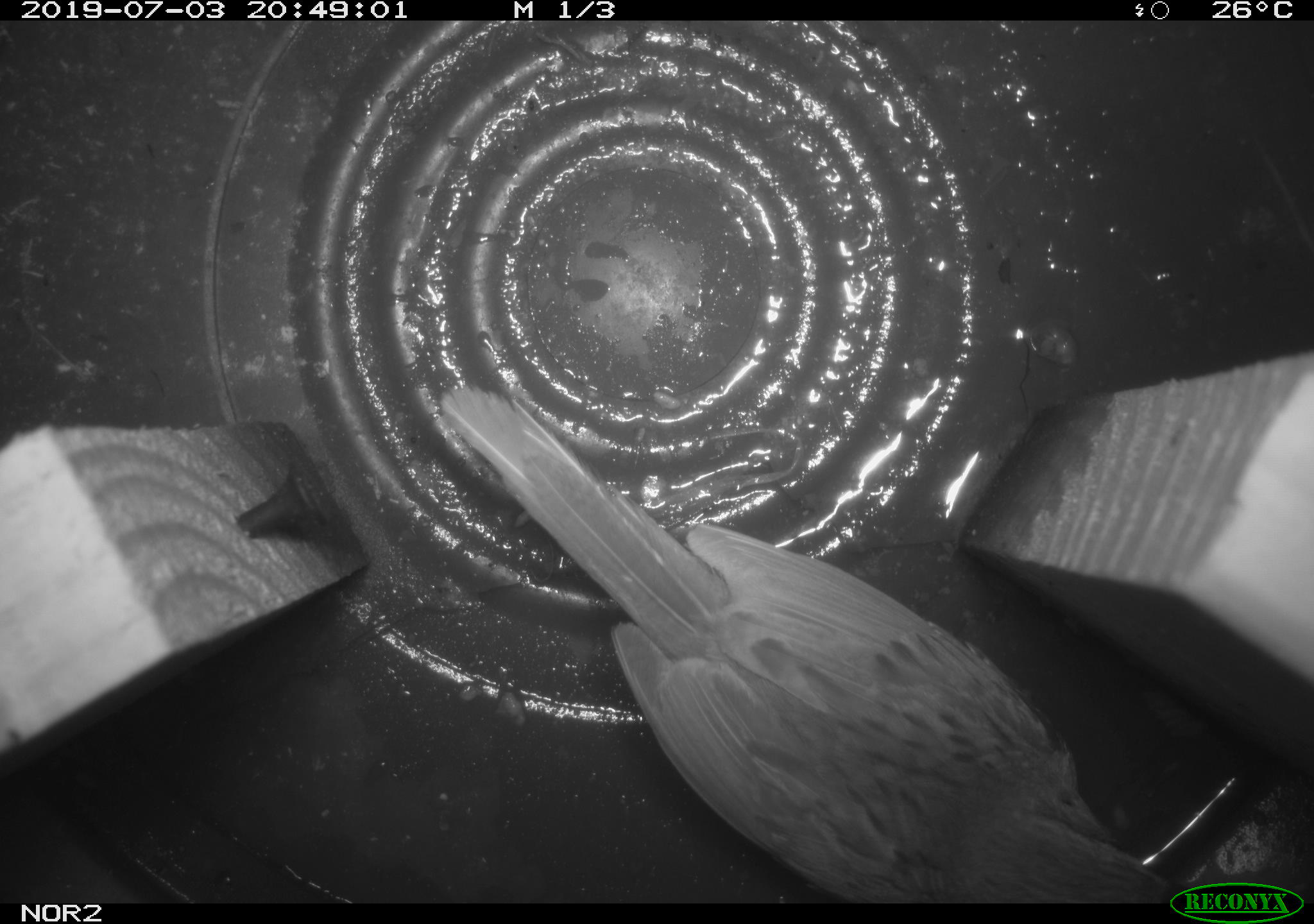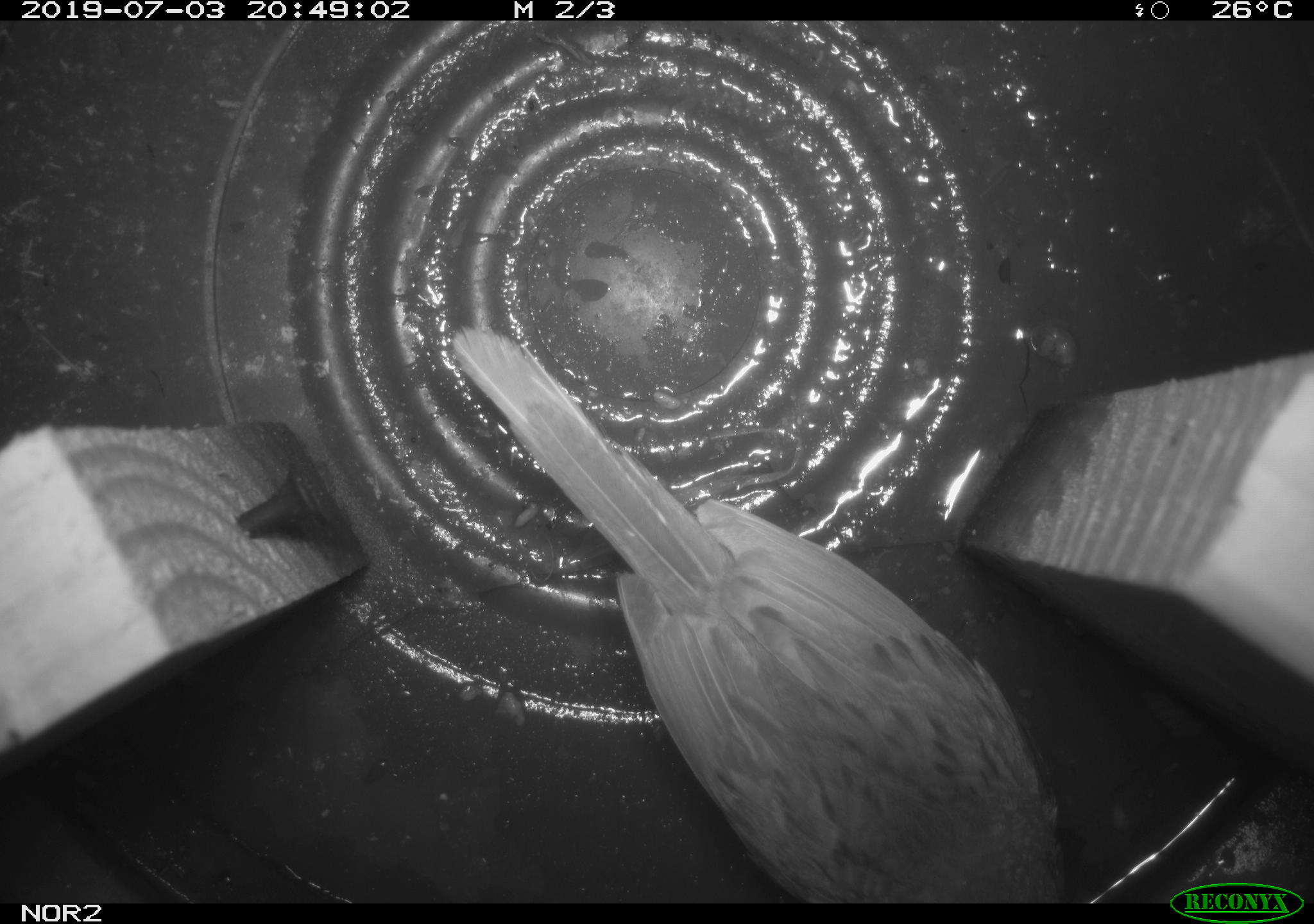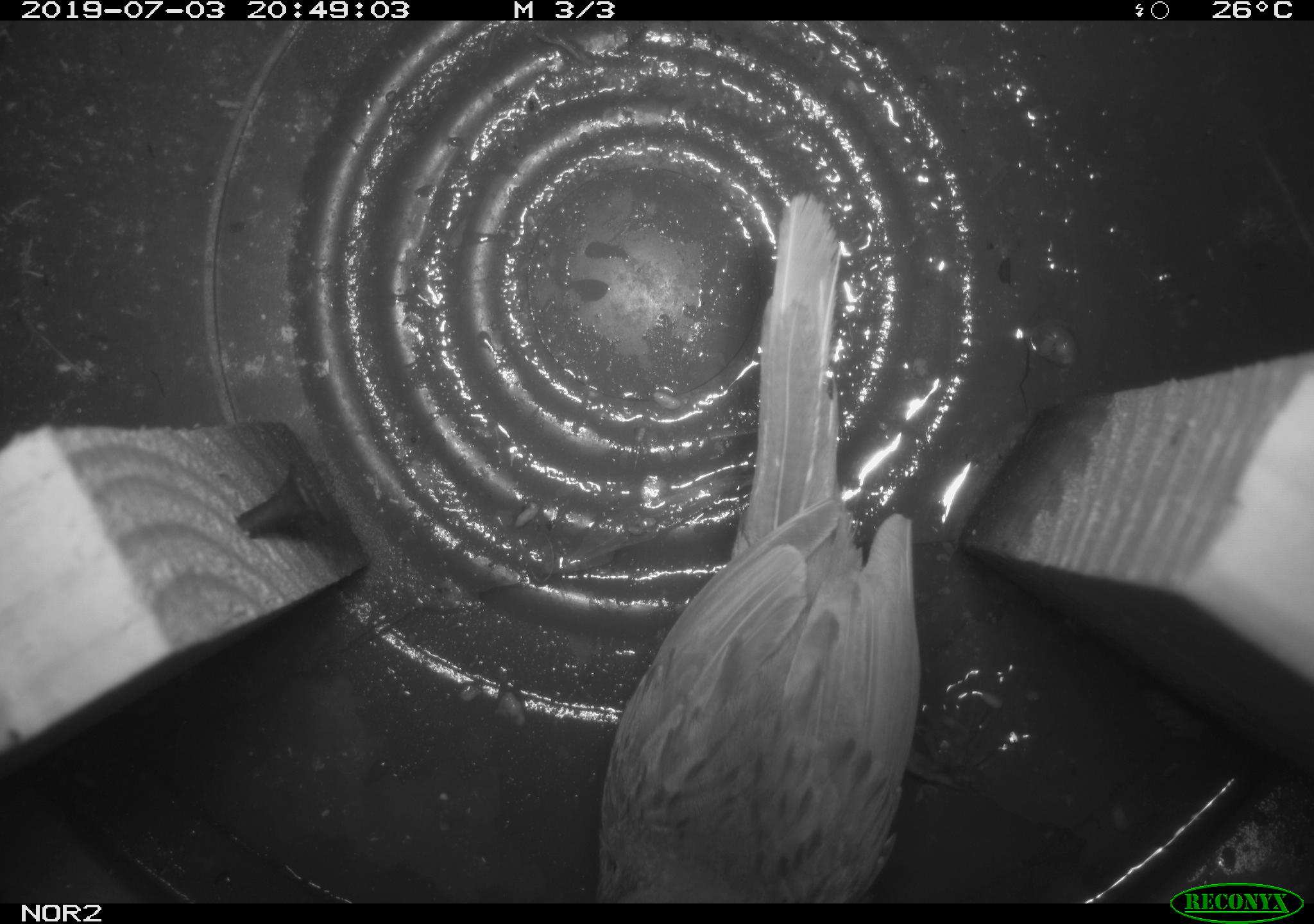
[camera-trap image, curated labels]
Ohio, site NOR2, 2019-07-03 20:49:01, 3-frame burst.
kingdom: Animalia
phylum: Chordata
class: Aves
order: Passeriformes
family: Passerellidae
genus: Melospiza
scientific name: Melospiza melodia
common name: song sparrow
Song sparrow (Melospiza melodia).